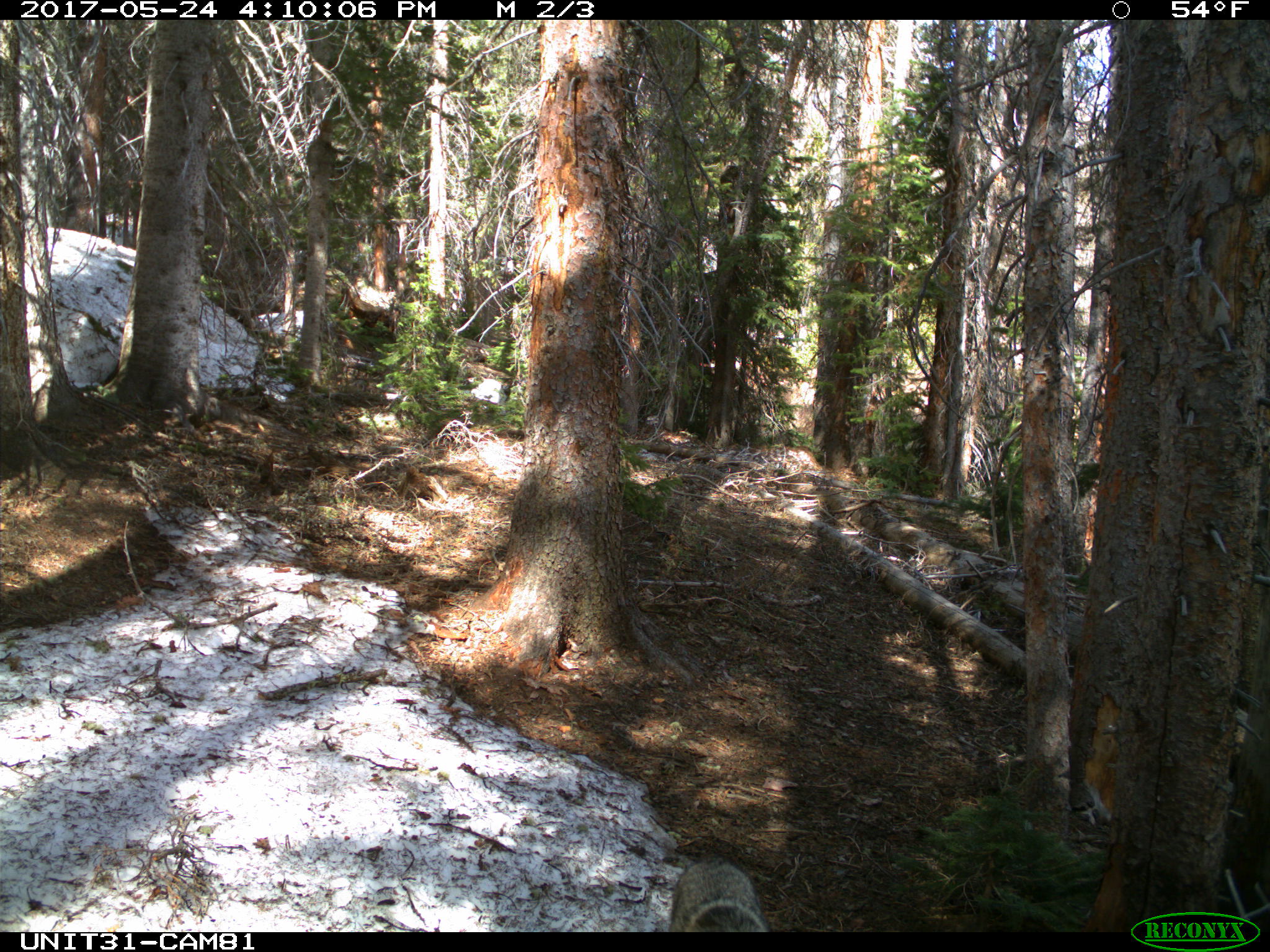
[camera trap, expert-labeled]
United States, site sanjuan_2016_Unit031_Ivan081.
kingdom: Animalia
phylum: Chordata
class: Mammalia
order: Carnivora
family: Canidae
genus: Canis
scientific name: Canis latrans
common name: coyote